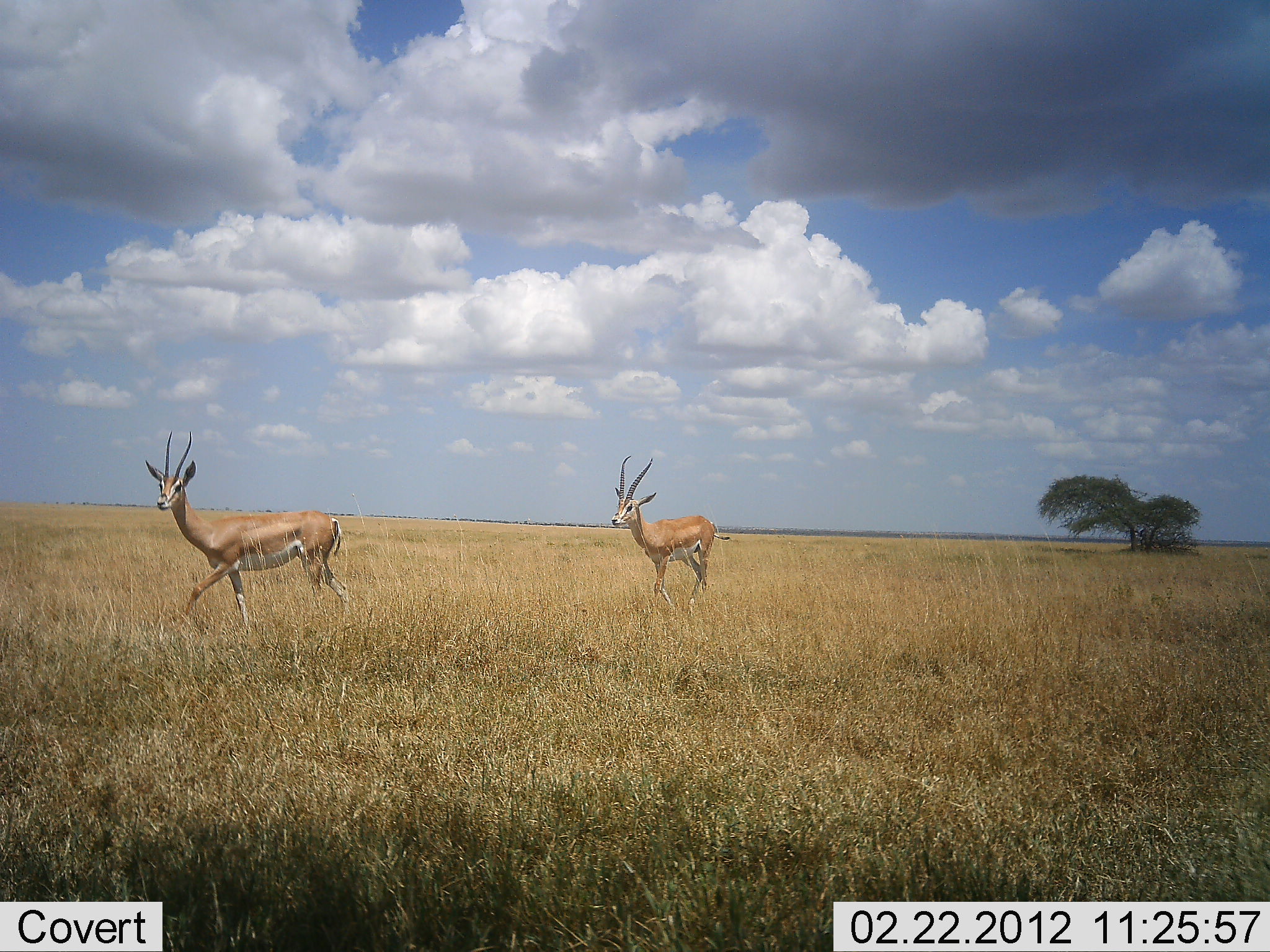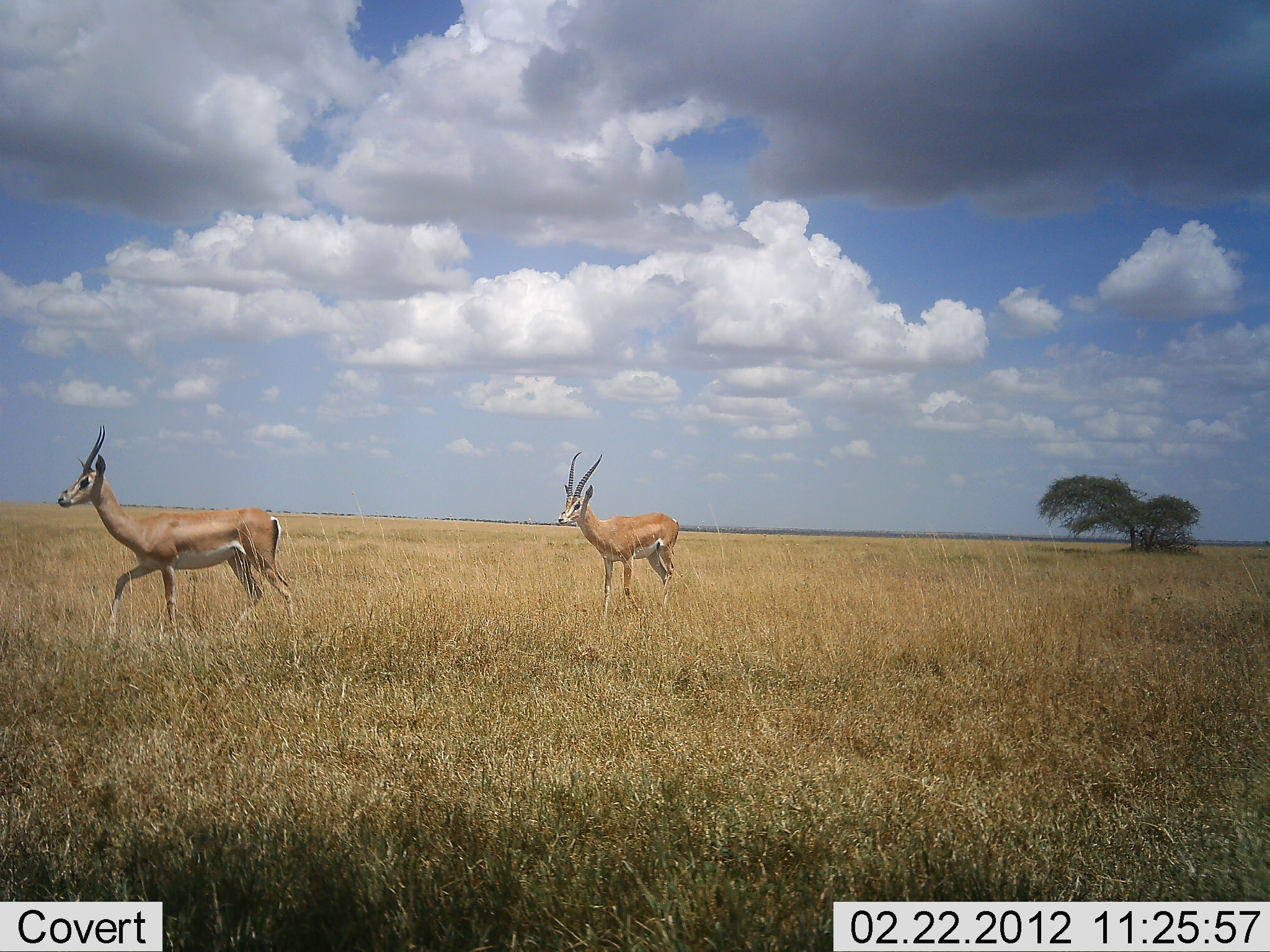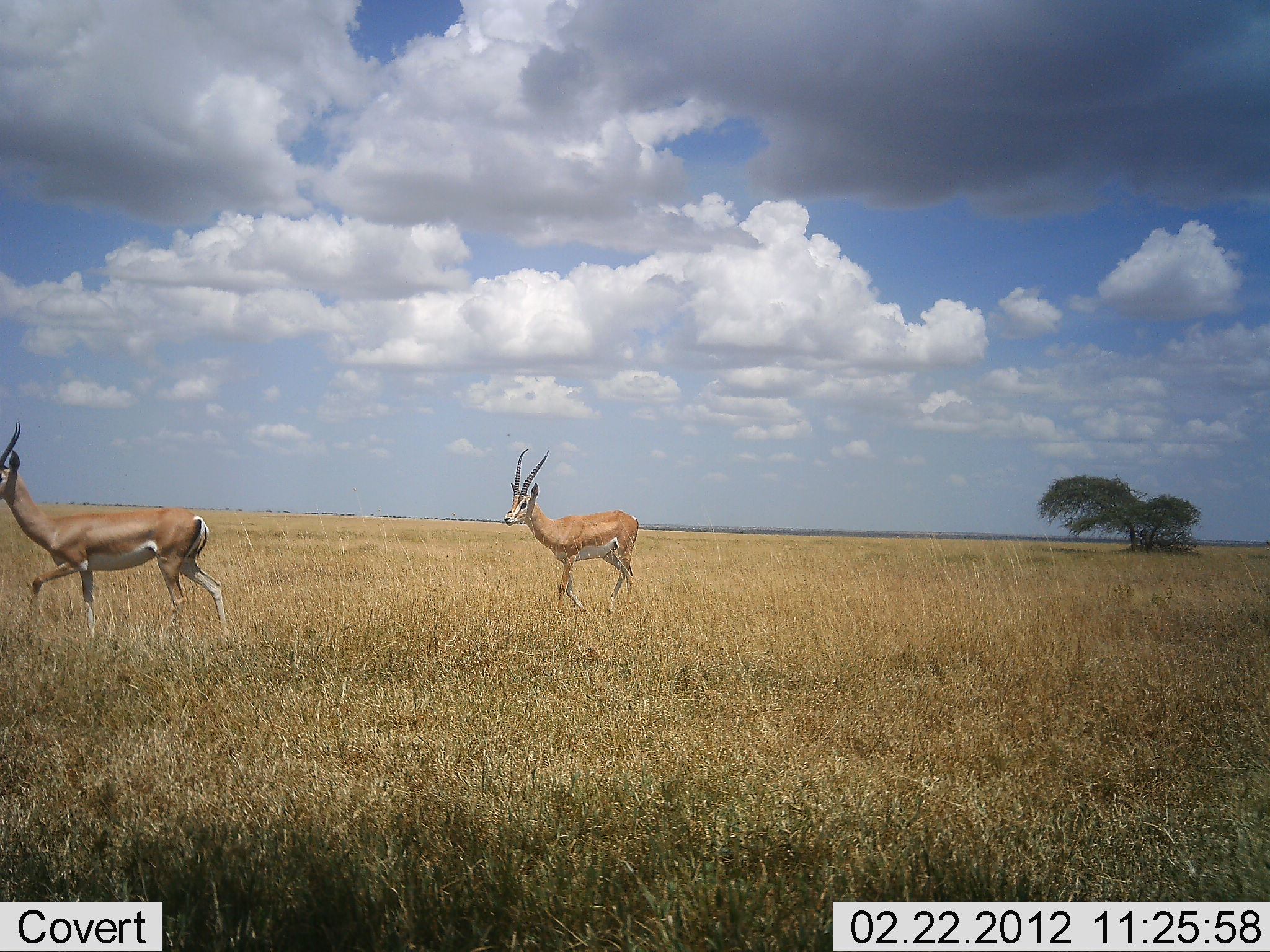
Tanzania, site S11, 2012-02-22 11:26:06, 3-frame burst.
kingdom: Animalia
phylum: Chordata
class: Mammalia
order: Artiodactyla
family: Bovidae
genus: Nanger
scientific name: Nanger granti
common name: grant's gazelle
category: gazellegrants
Gazellegrants (grant's gazelle) (Nanger granti), count 2. Behavior (volunteer vote fractions): standing 17%, resting 0%, moving 92%, interacting 0%. Young present (vote fraction): 0%. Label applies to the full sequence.